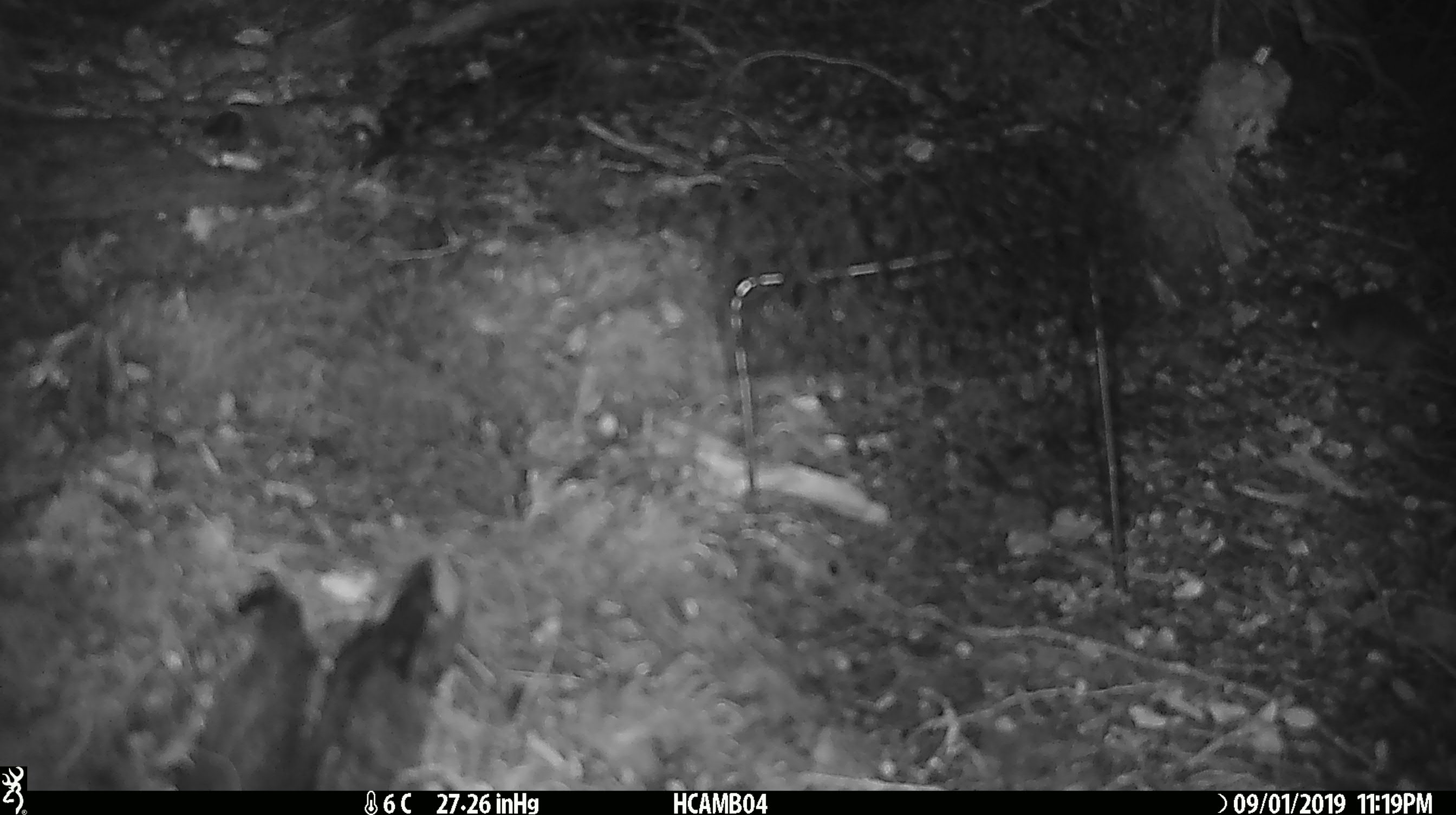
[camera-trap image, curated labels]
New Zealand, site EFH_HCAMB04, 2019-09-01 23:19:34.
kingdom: Animalia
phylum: Chordata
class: Mammalia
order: Rodentia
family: Muridae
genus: Mus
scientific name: Mus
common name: mouse